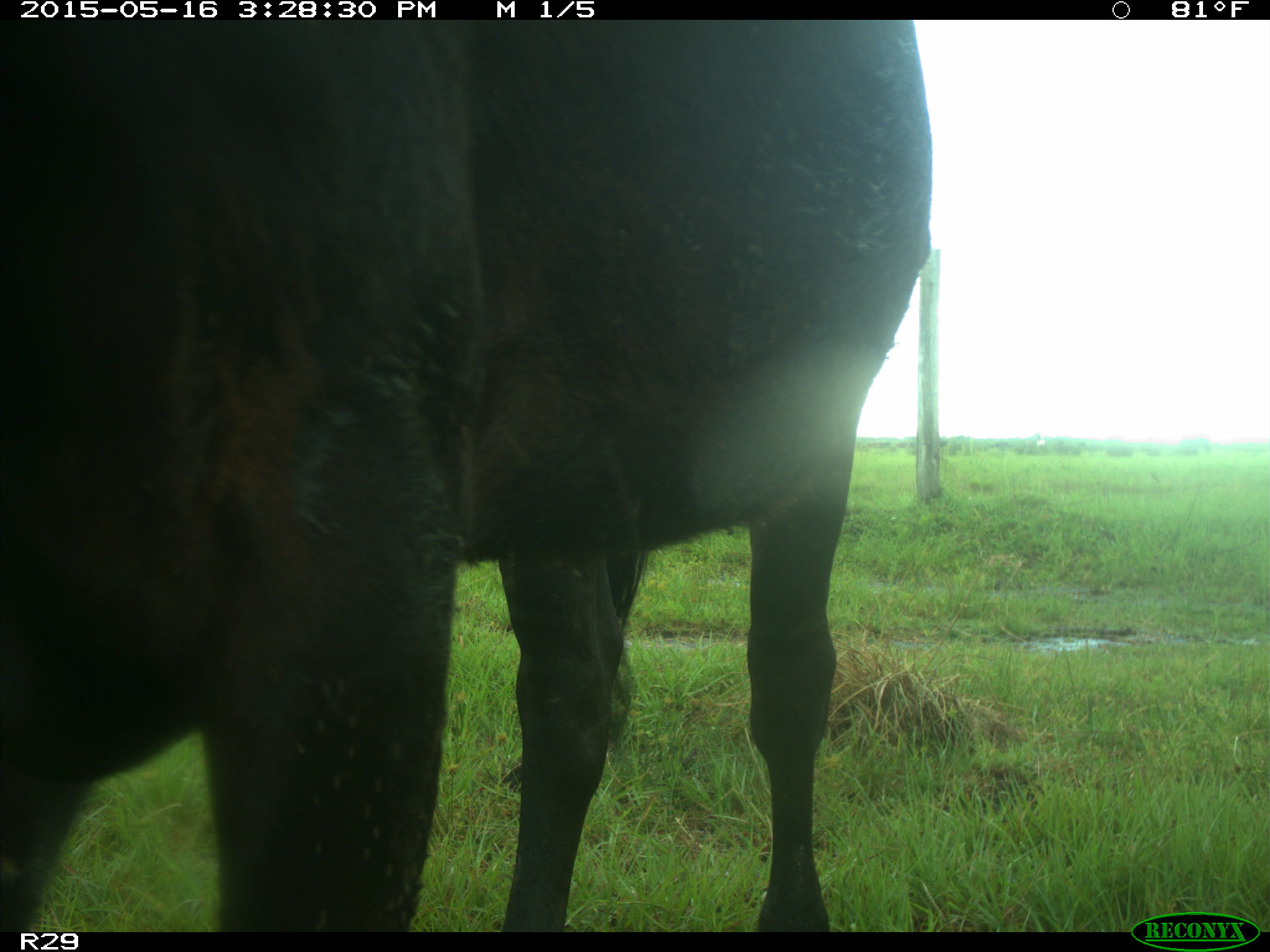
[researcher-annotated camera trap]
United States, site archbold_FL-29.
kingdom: Animalia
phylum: Chordata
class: Mammalia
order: Artiodactyla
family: Bovidae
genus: Bos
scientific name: Bos taurus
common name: domestic cow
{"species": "Bos taurus (domestic cow)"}